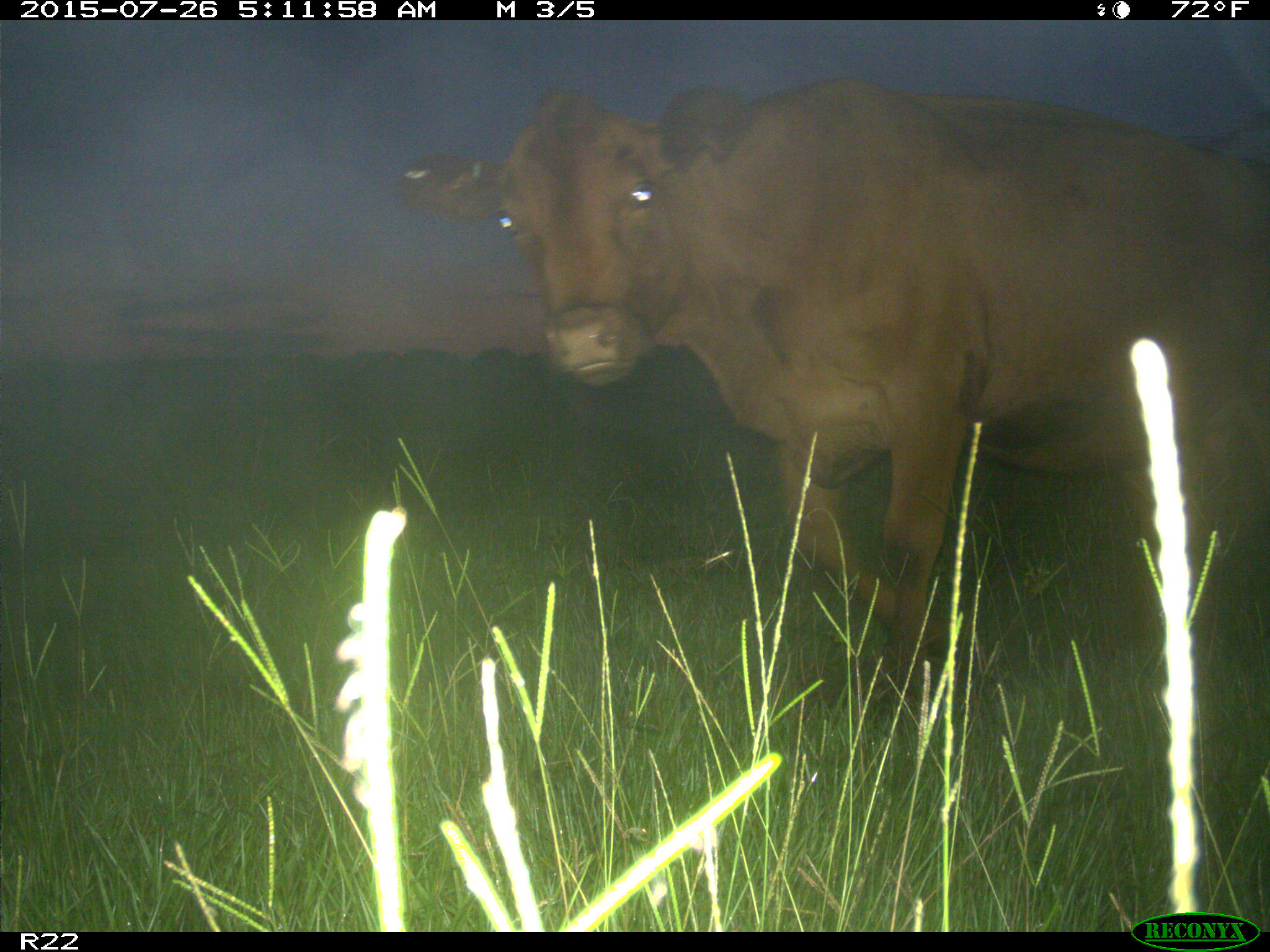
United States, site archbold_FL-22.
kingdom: Animalia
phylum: Chordata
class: Mammalia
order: Artiodactyla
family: Bovidae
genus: Bos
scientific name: Bos taurus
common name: domestic cow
Bos taurus (domestic cow).